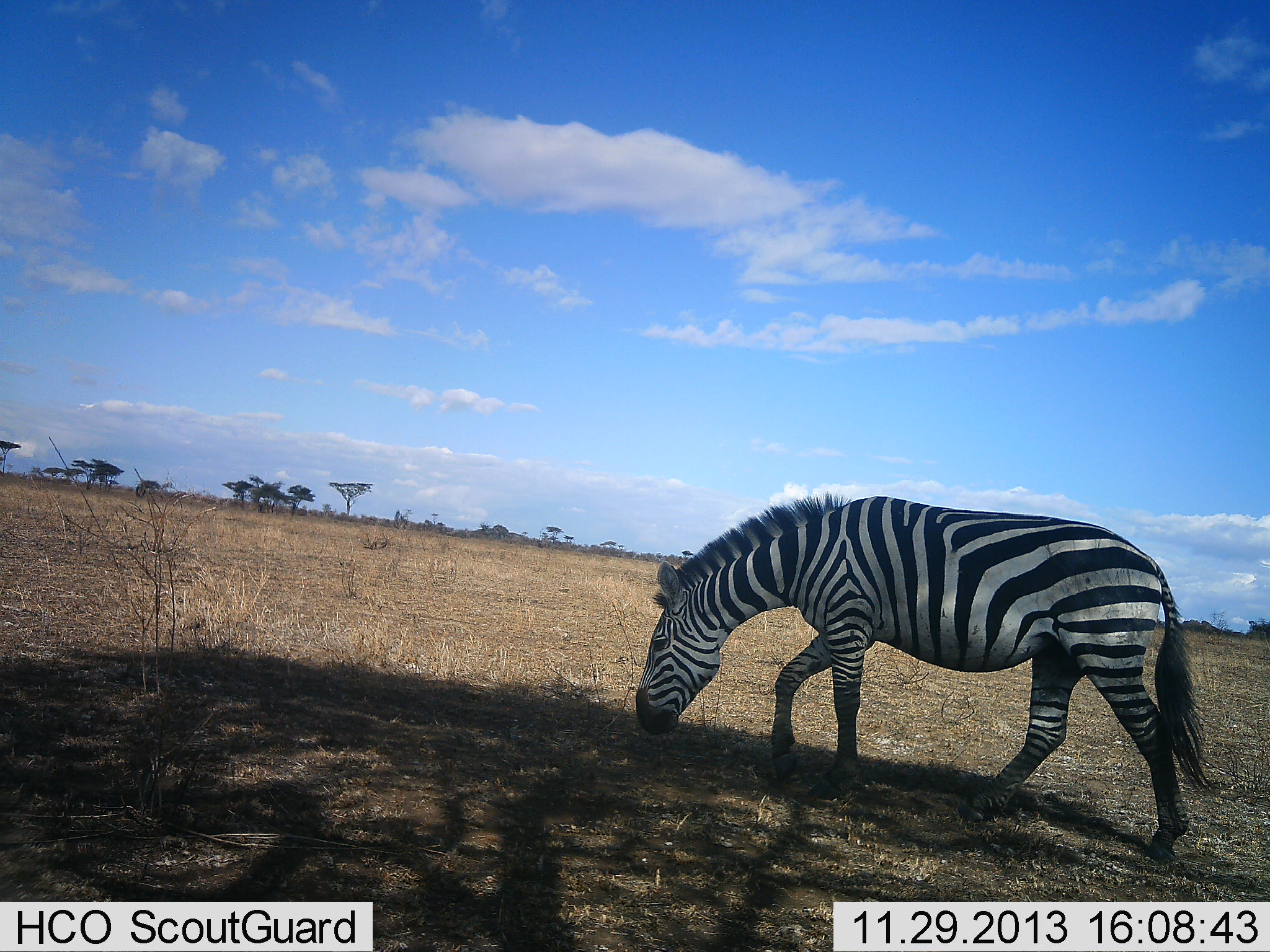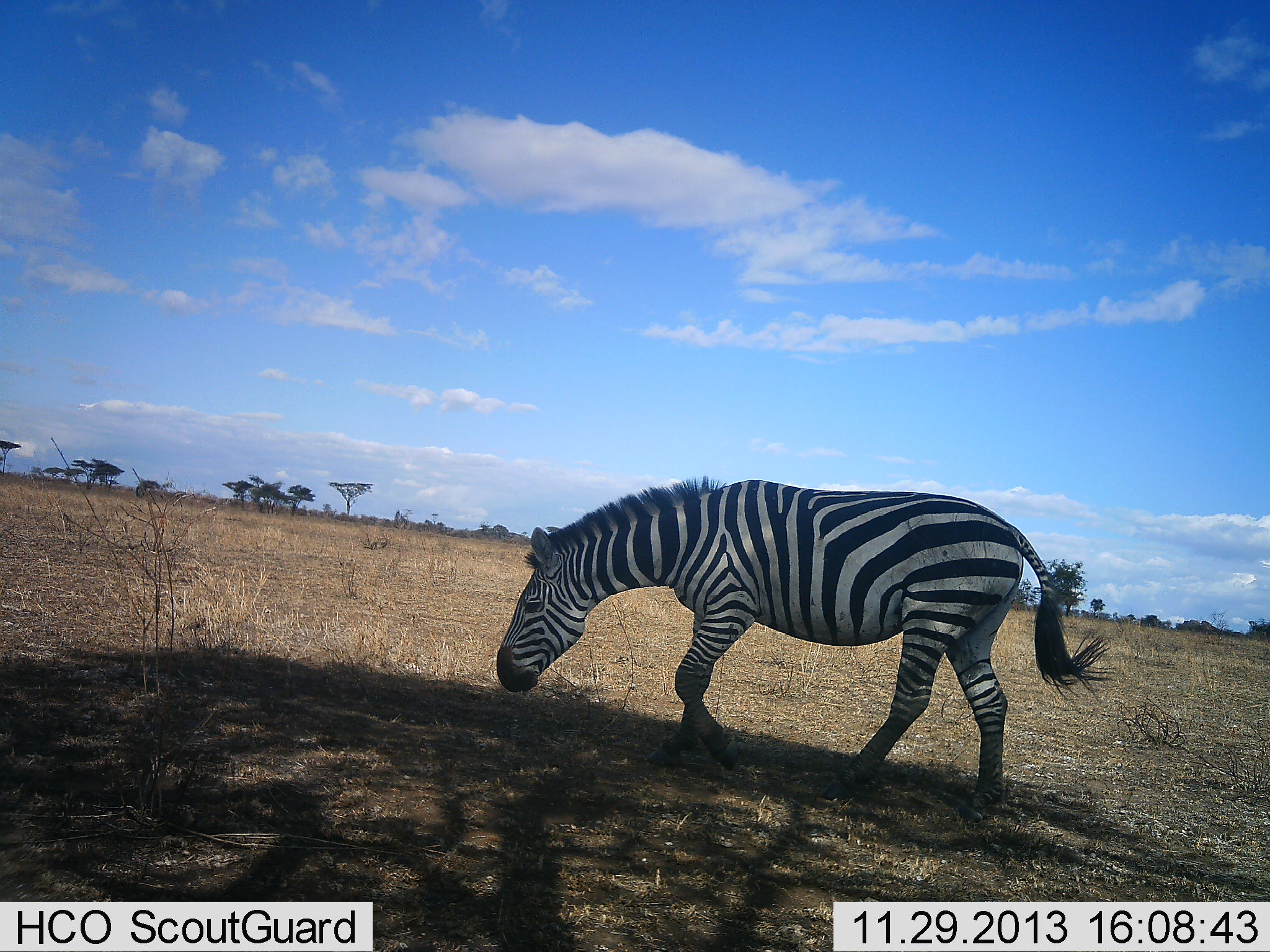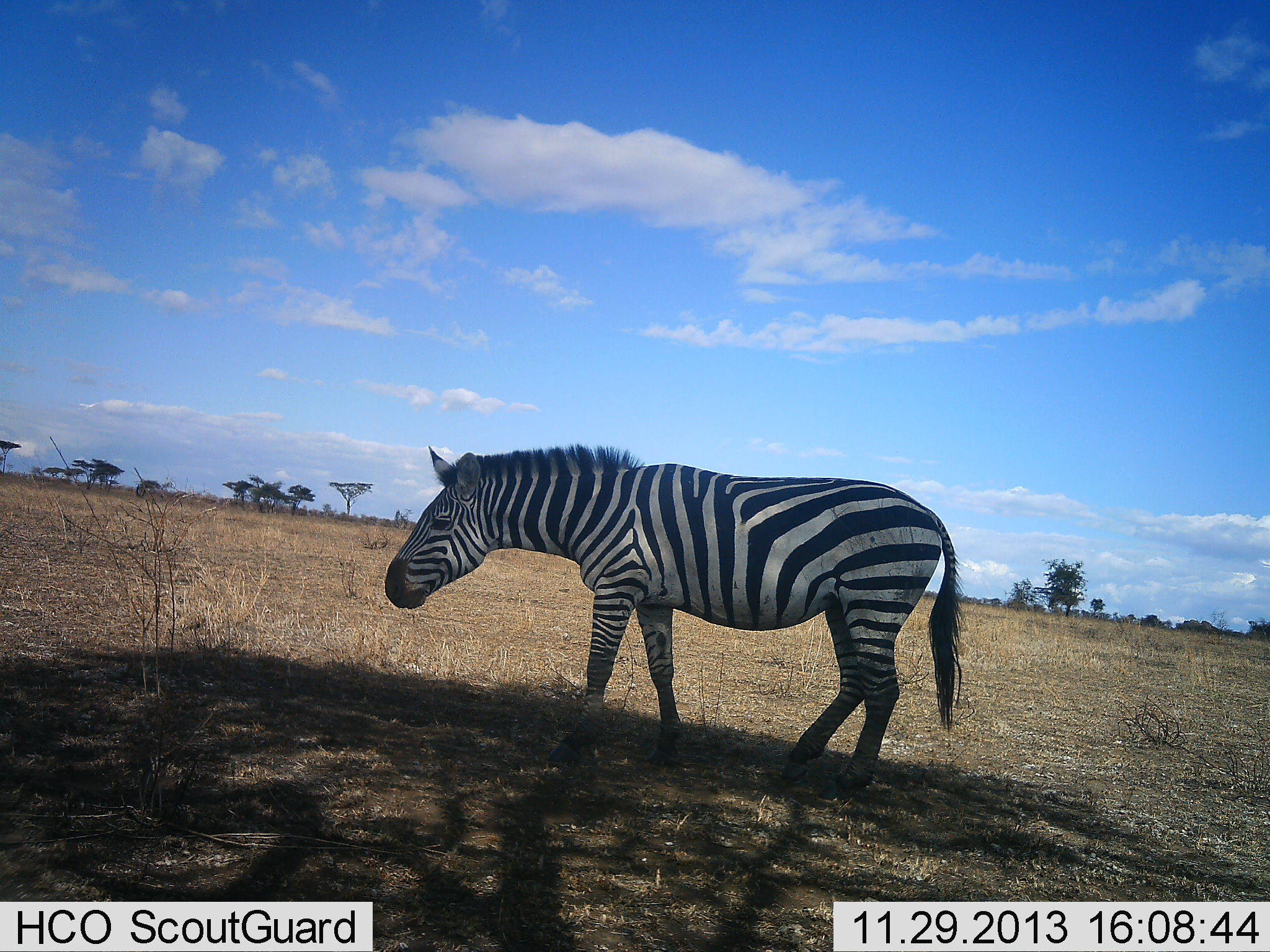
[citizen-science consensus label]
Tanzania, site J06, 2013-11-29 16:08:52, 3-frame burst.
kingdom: Animalia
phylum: Chordata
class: Mammalia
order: Perissodactyla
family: Equidae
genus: Equus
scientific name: Equus quagga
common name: plains zebra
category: zebra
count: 1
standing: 0%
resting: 0%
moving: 90%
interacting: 0%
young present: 0%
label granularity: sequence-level